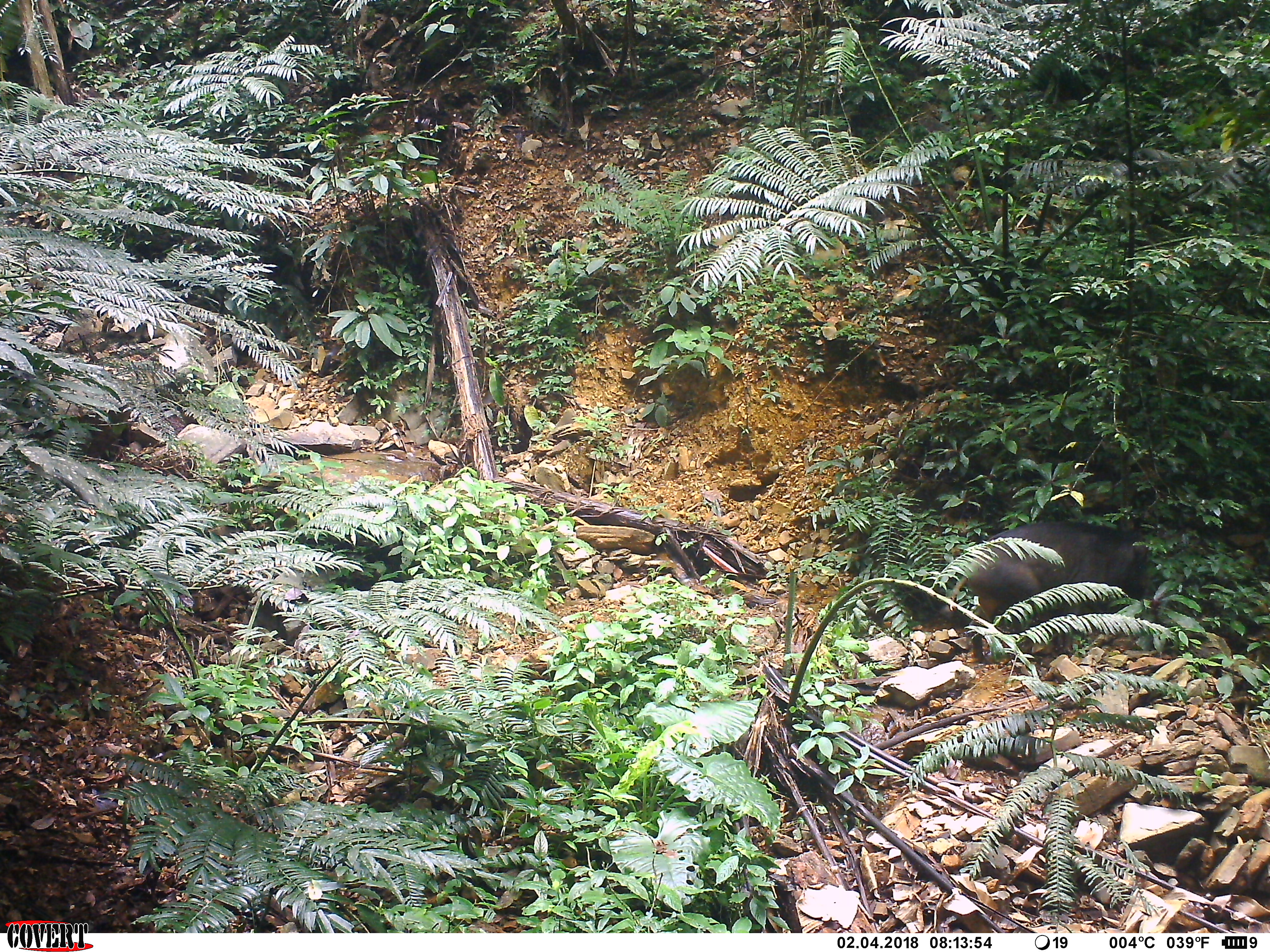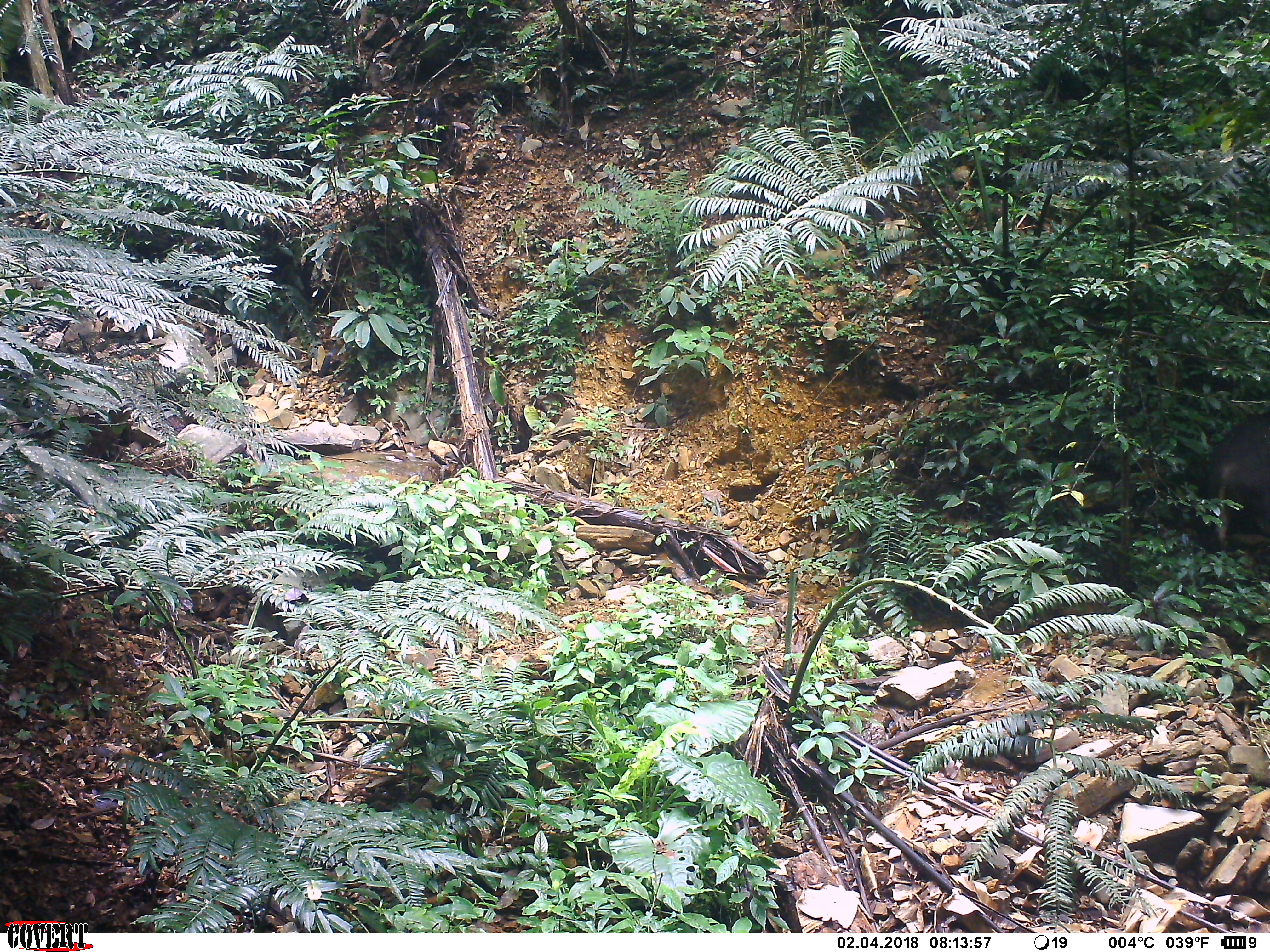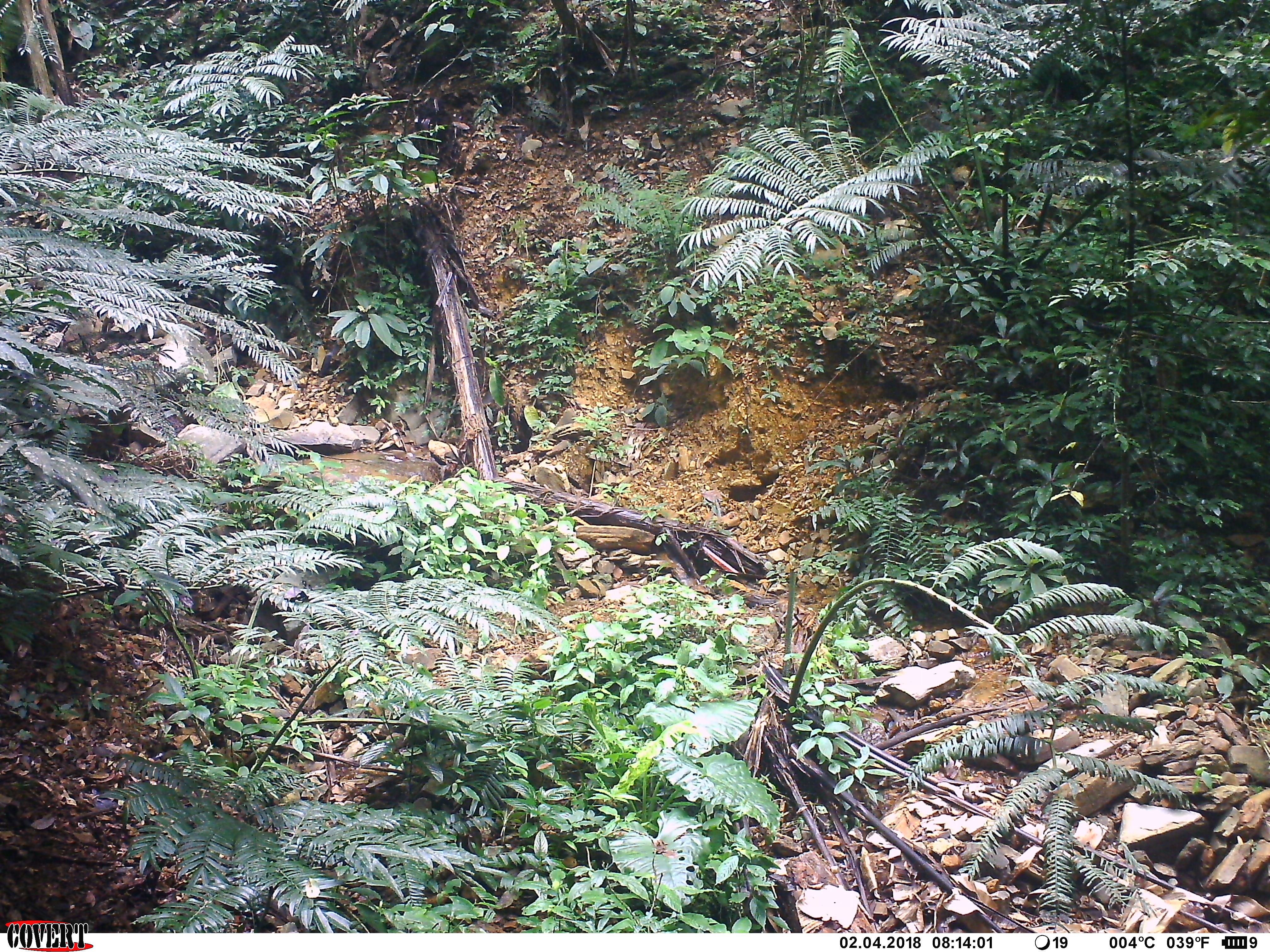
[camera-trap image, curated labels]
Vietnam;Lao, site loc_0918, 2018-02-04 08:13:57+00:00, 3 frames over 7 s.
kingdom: Animalia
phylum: Chordata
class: Mammalia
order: Artiodactyla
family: Suidae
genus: Sus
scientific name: Sus scrofa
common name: eurasian wild pig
Eurasian wild pig (Sus scrofa). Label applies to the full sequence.